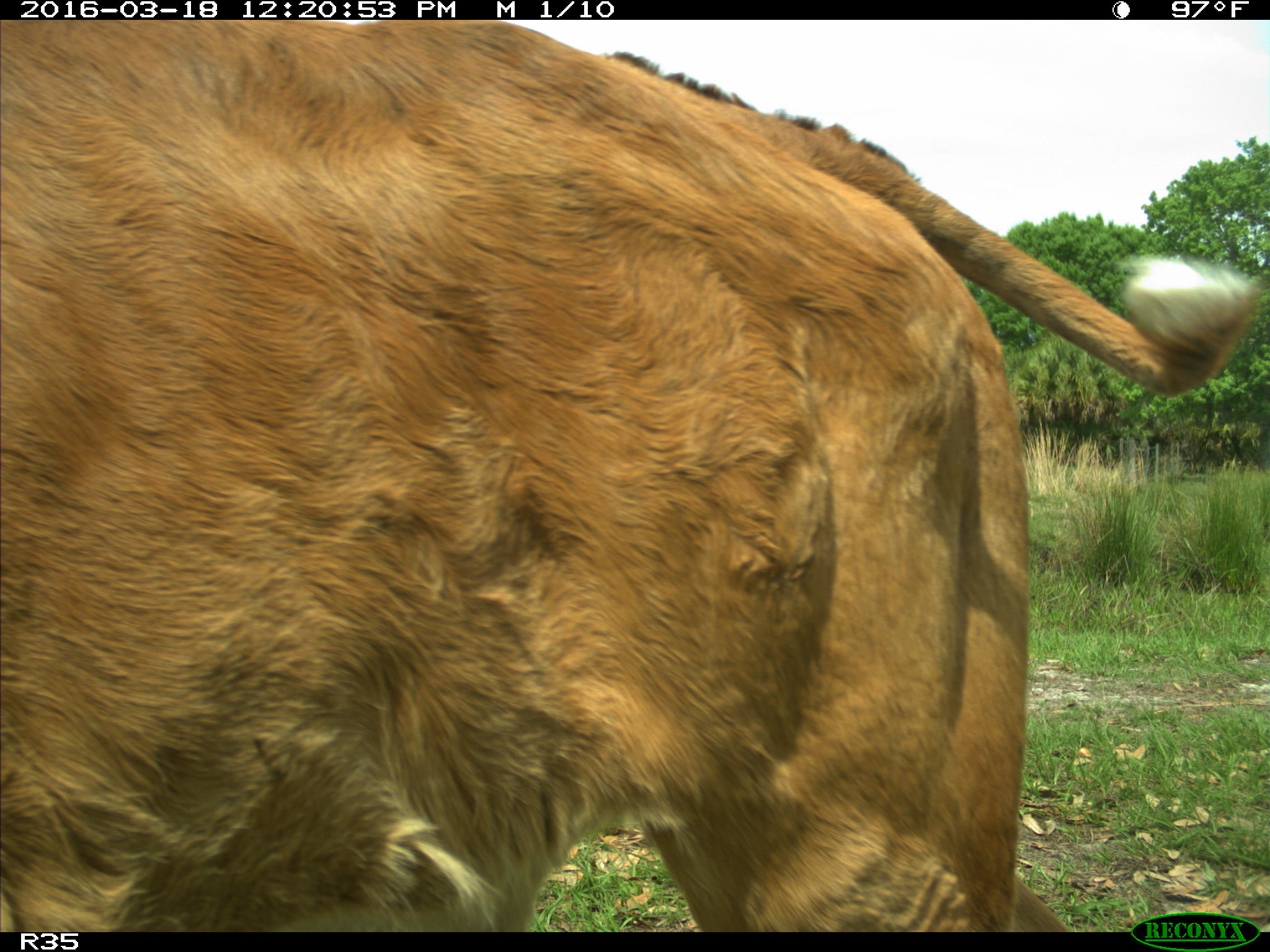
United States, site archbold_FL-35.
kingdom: Animalia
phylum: Chordata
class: Mammalia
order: Artiodactyla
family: Bovidae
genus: Bos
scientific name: Bos taurus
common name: domestic cow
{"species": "Bos taurus (domestic cow)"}